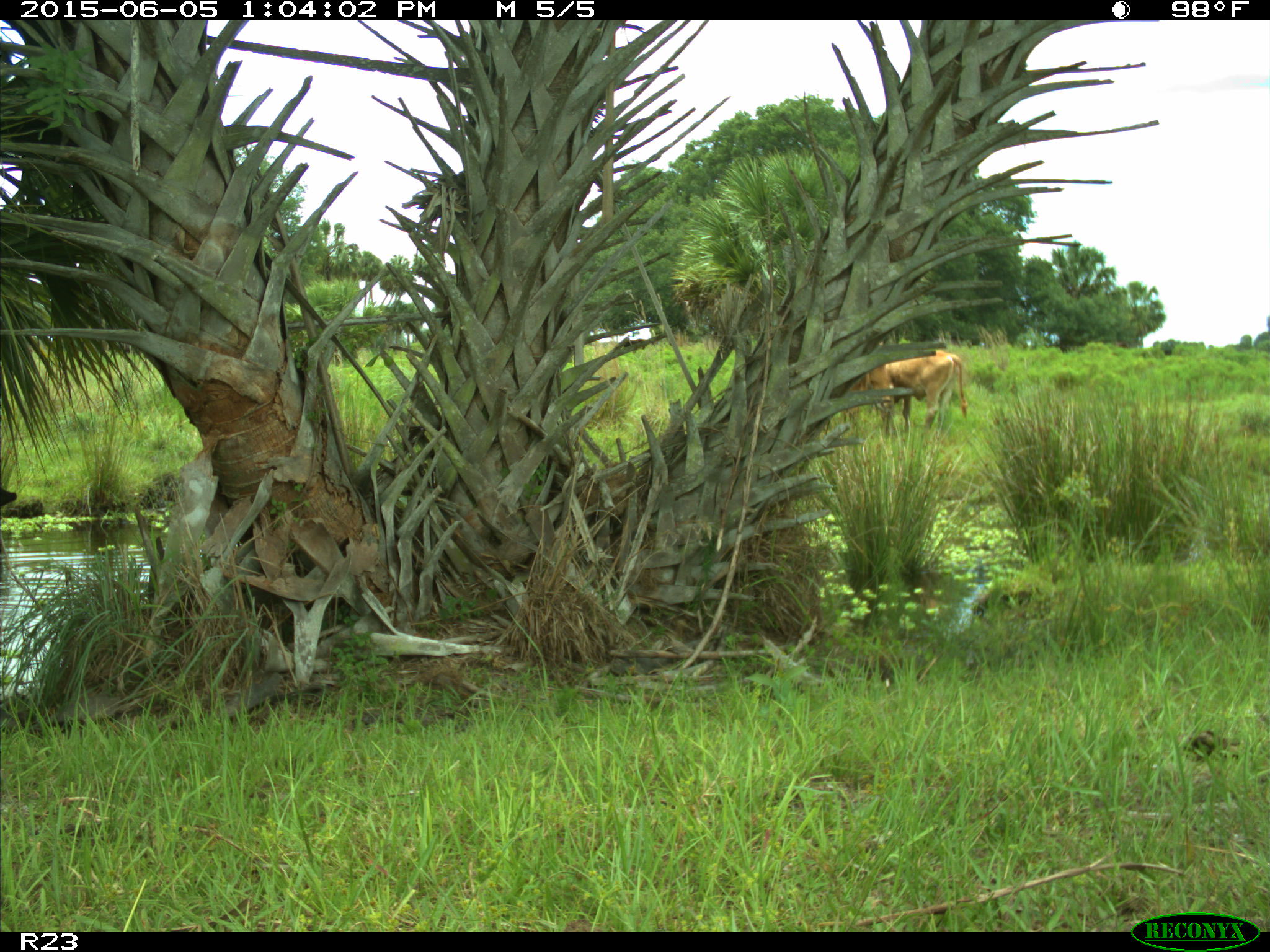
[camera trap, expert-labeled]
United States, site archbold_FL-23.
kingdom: Animalia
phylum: Chordata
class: Mammalia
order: Artiodactyla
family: Bovidae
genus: Bos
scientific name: Bos taurus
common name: domestic cow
Bos taurus (domestic cow).